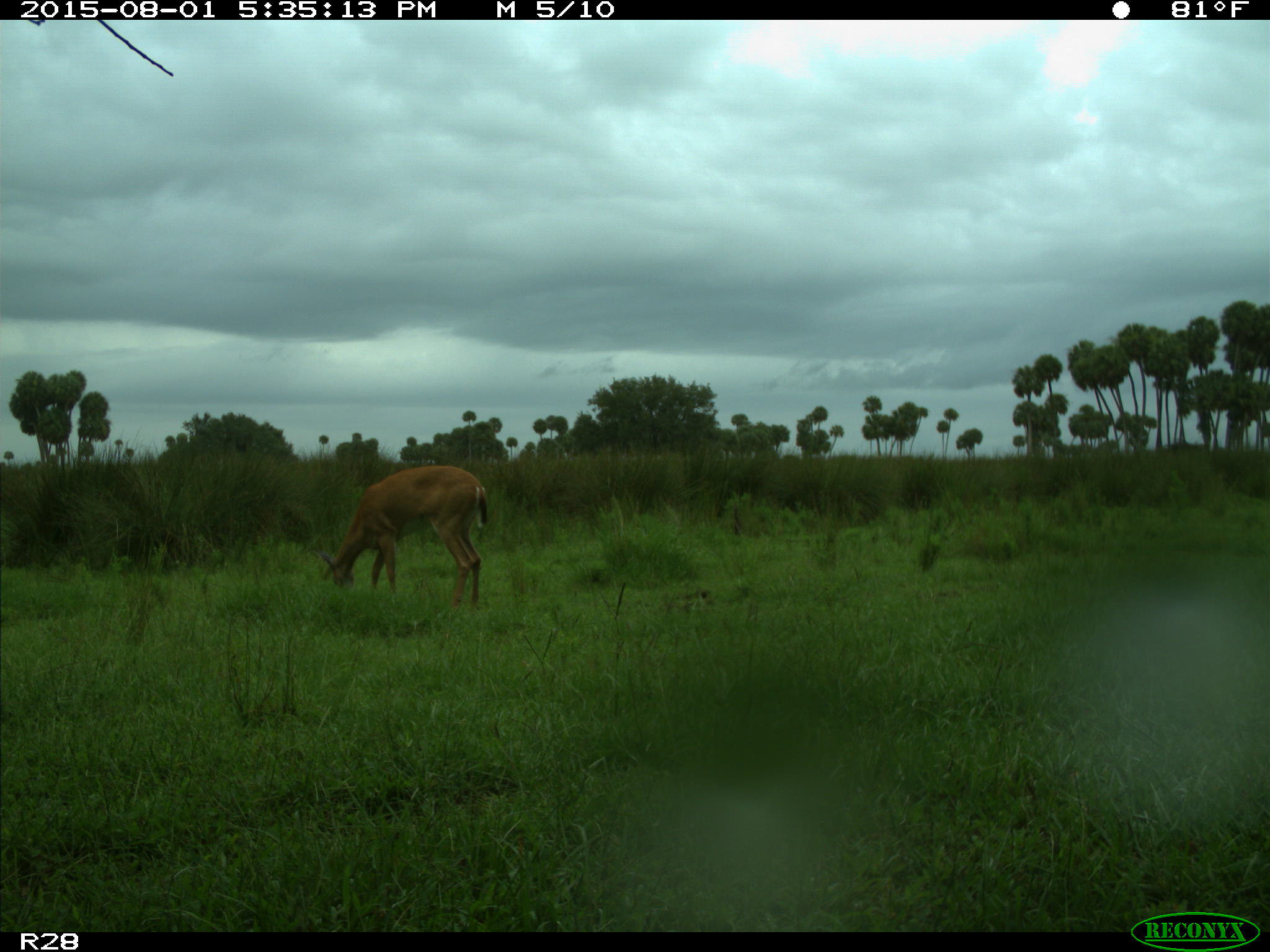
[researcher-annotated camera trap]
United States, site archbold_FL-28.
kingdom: Animalia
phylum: Chordata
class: Mammalia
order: Artiodactyla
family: Cervidae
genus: Odocoileus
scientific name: Odocoileus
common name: deer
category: unidentified deer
Unidentified deer (deer) (Odocoileus).